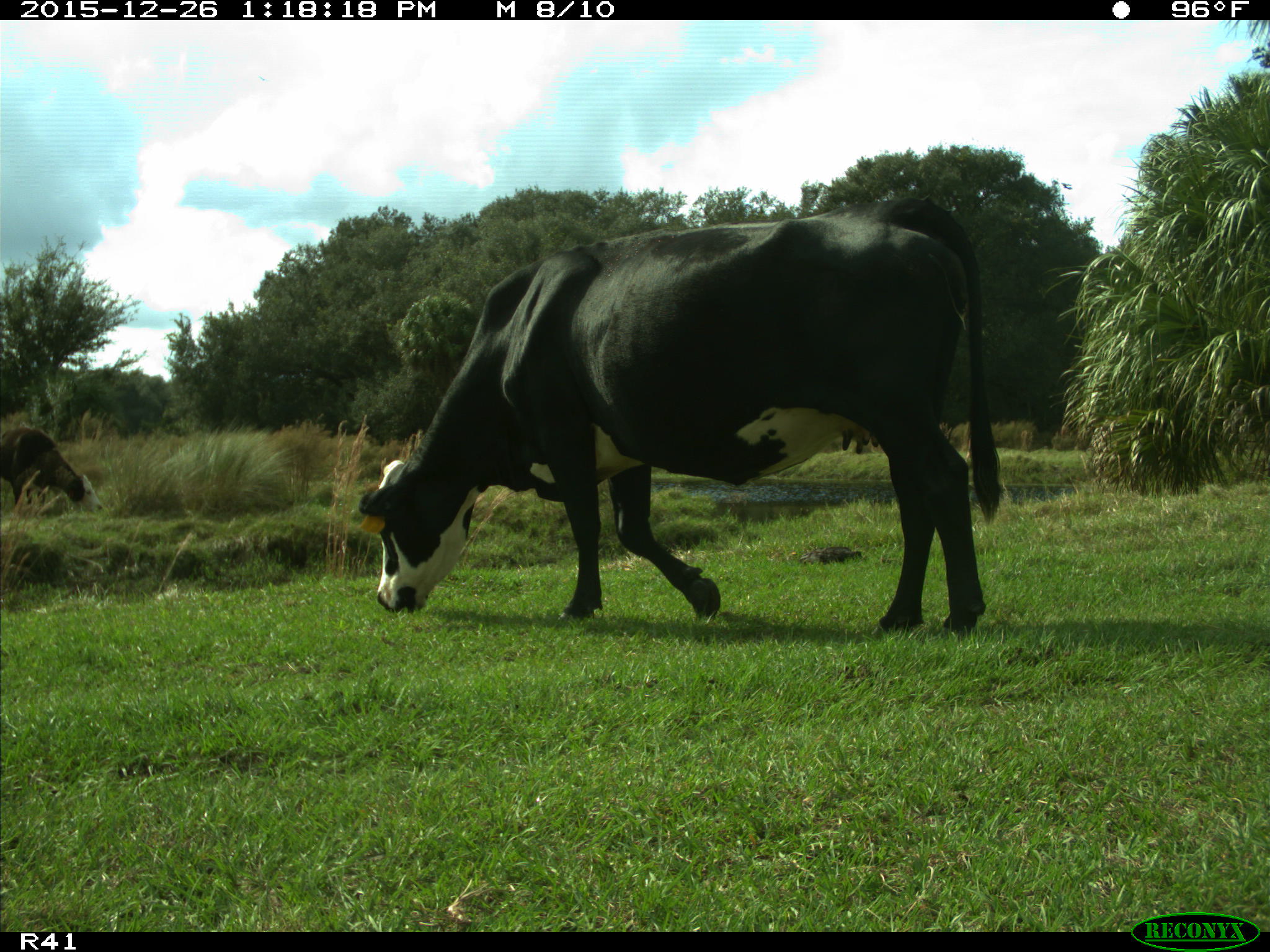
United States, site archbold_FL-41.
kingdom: Animalia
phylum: Chordata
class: Mammalia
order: Artiodactyla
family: Bovidae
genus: Bos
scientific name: Bos taurus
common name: domestic cow